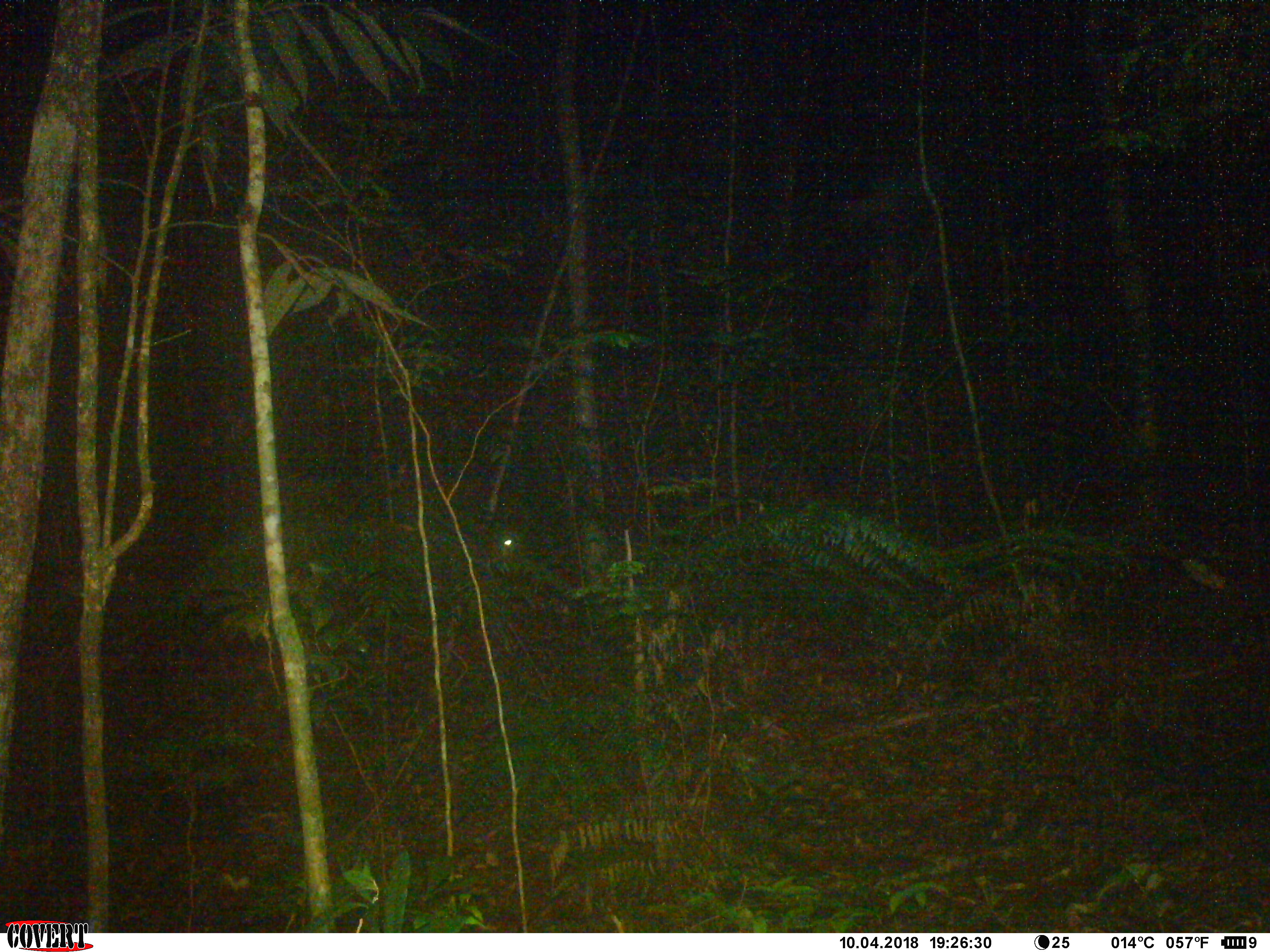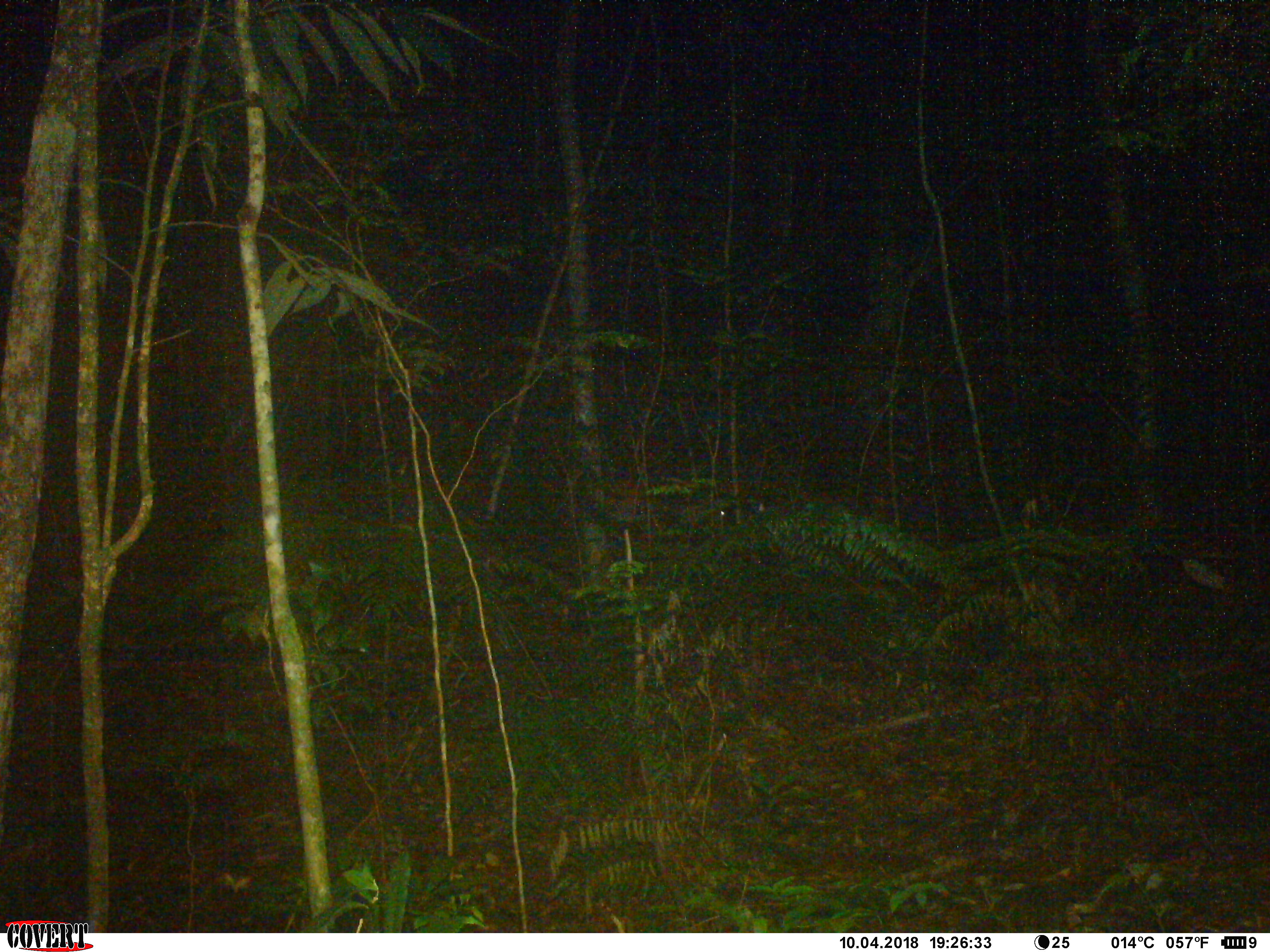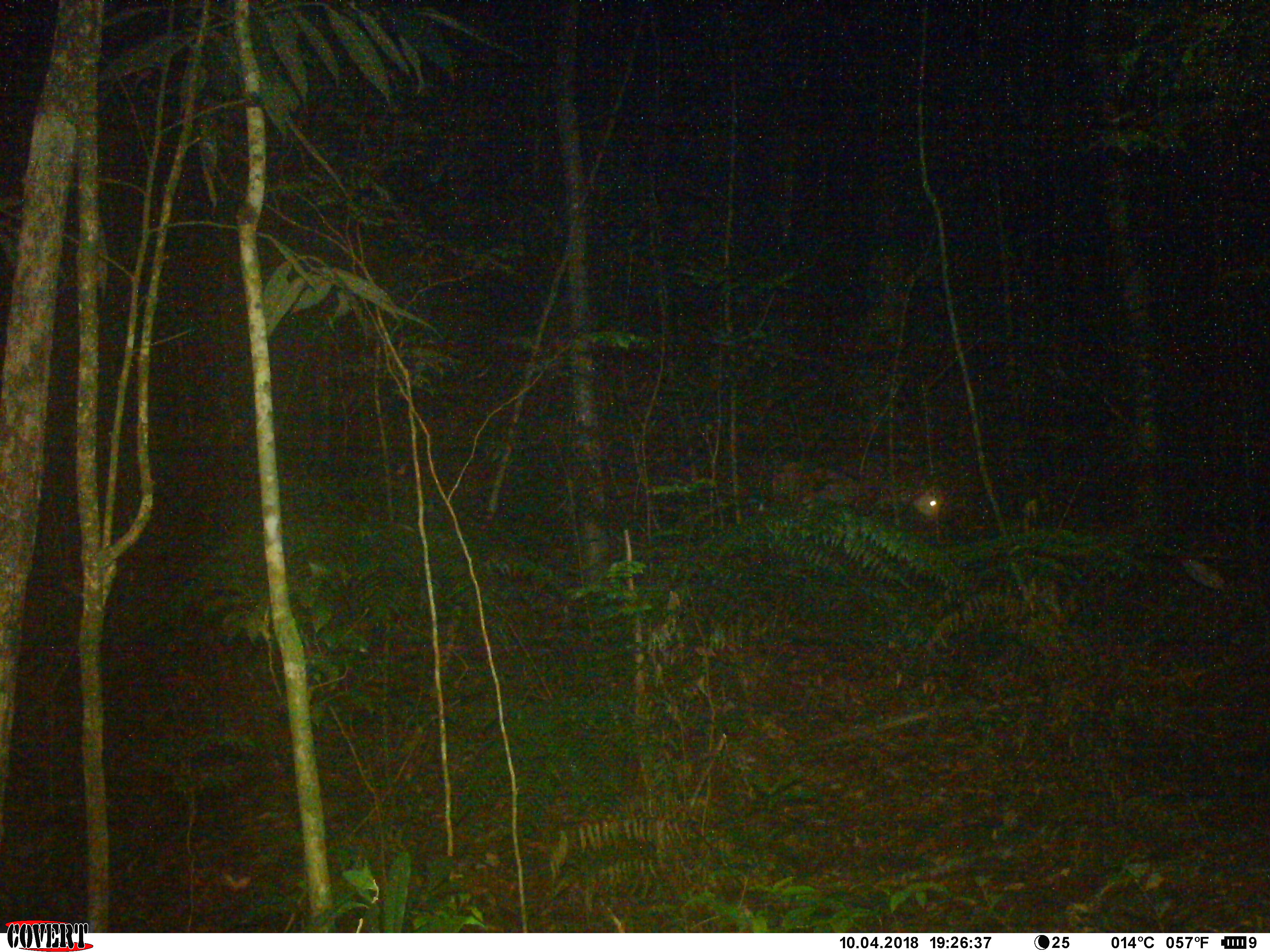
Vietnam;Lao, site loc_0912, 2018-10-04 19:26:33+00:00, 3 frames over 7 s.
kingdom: Animalia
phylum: Chordata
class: Mammalia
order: Artiodactyla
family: Cervidae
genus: Muntiacus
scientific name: Muntiacus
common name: muntjacs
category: unidentified muntjac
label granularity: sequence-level